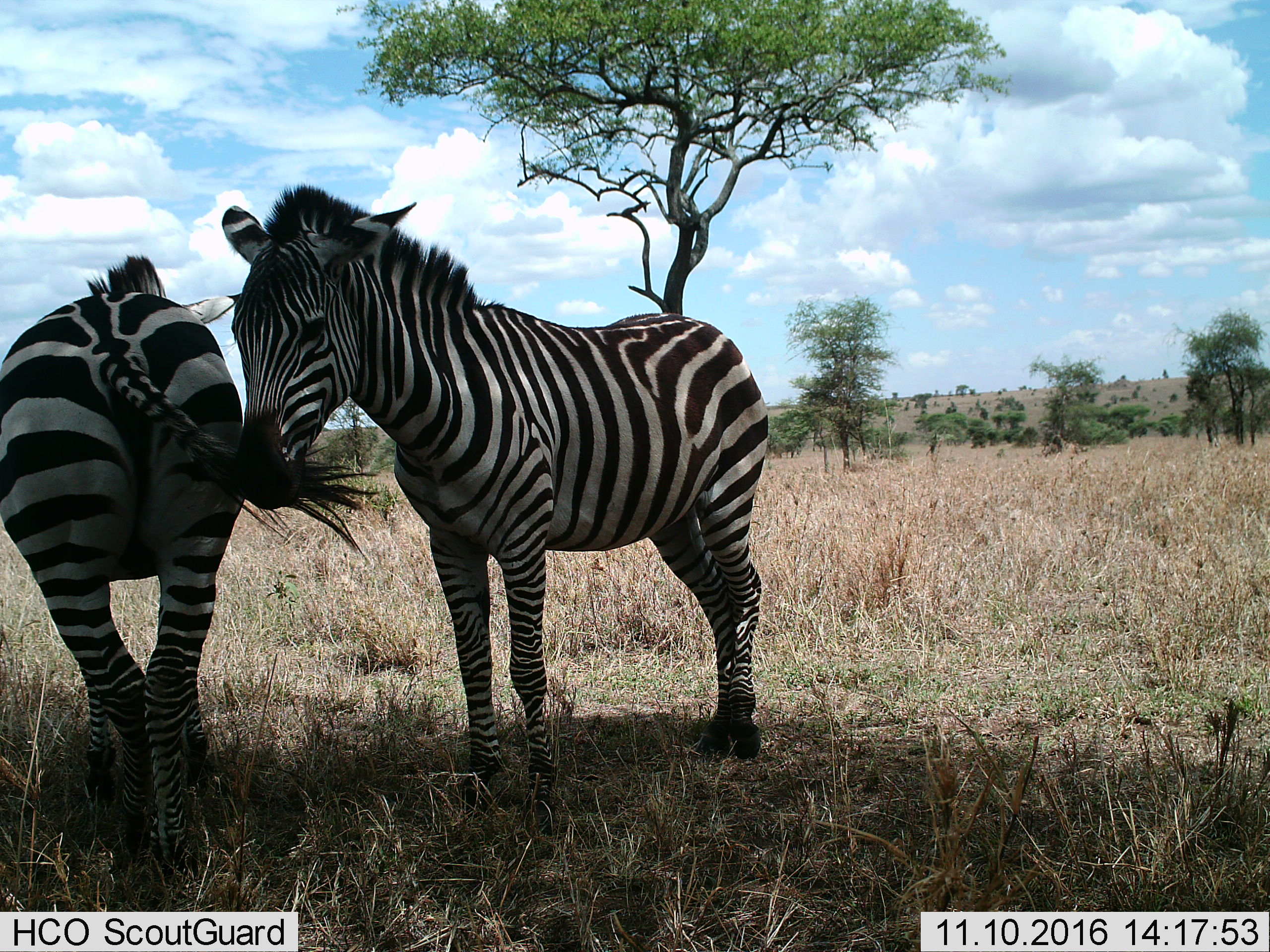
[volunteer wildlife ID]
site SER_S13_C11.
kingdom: Animalia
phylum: Chordata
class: Mammalia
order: Perissodactyla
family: Equidae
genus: Equus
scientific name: Equus quagga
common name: plains zebra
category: zebraplains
Zebraplains (plains zebra) (Equus quagga), count 2. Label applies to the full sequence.